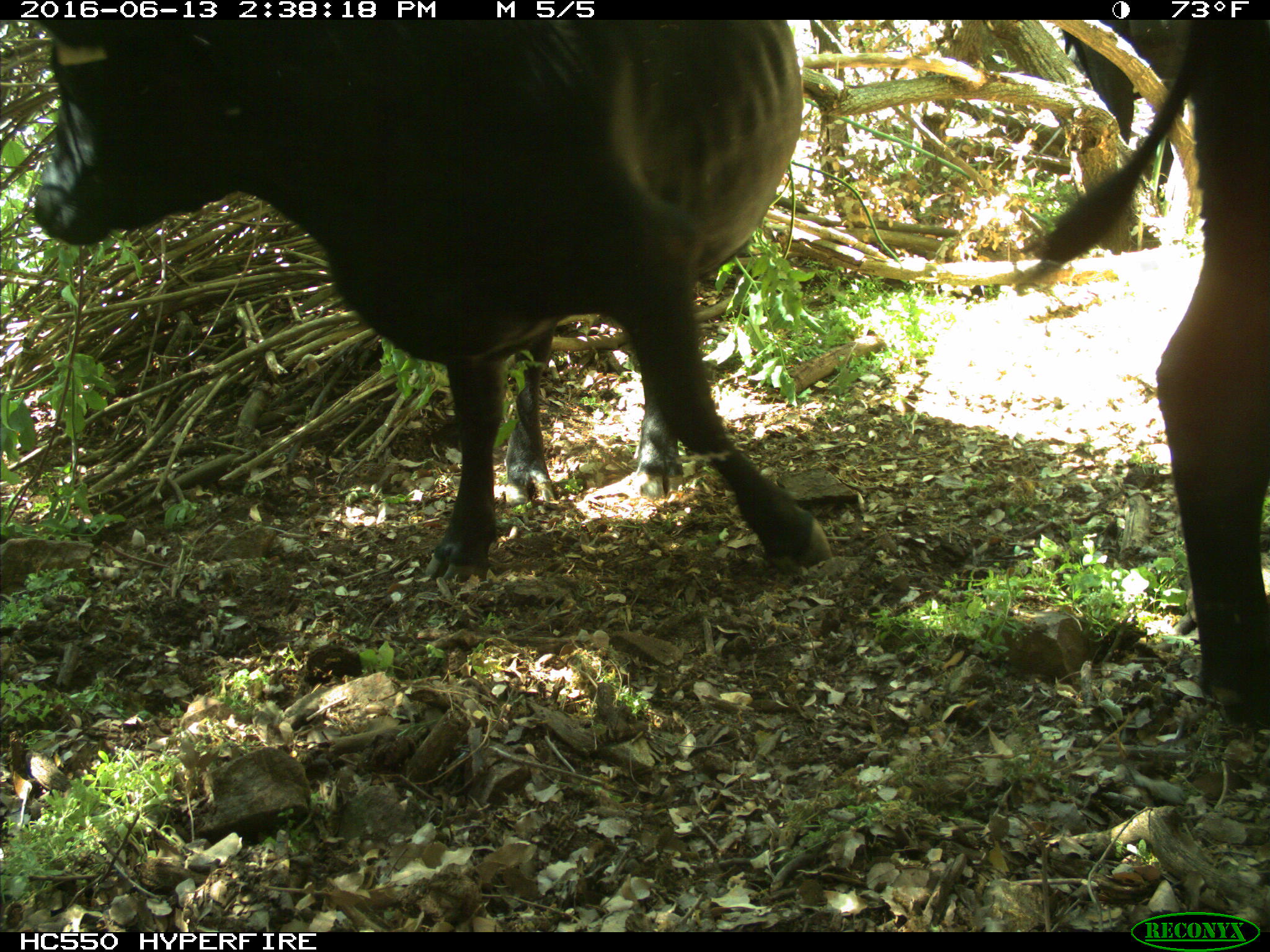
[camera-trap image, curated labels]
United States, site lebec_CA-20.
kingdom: Animalia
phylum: Chordata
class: Mammalia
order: Artiodactyla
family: Bovidae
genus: Bos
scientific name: Bos taurus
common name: domestic cow